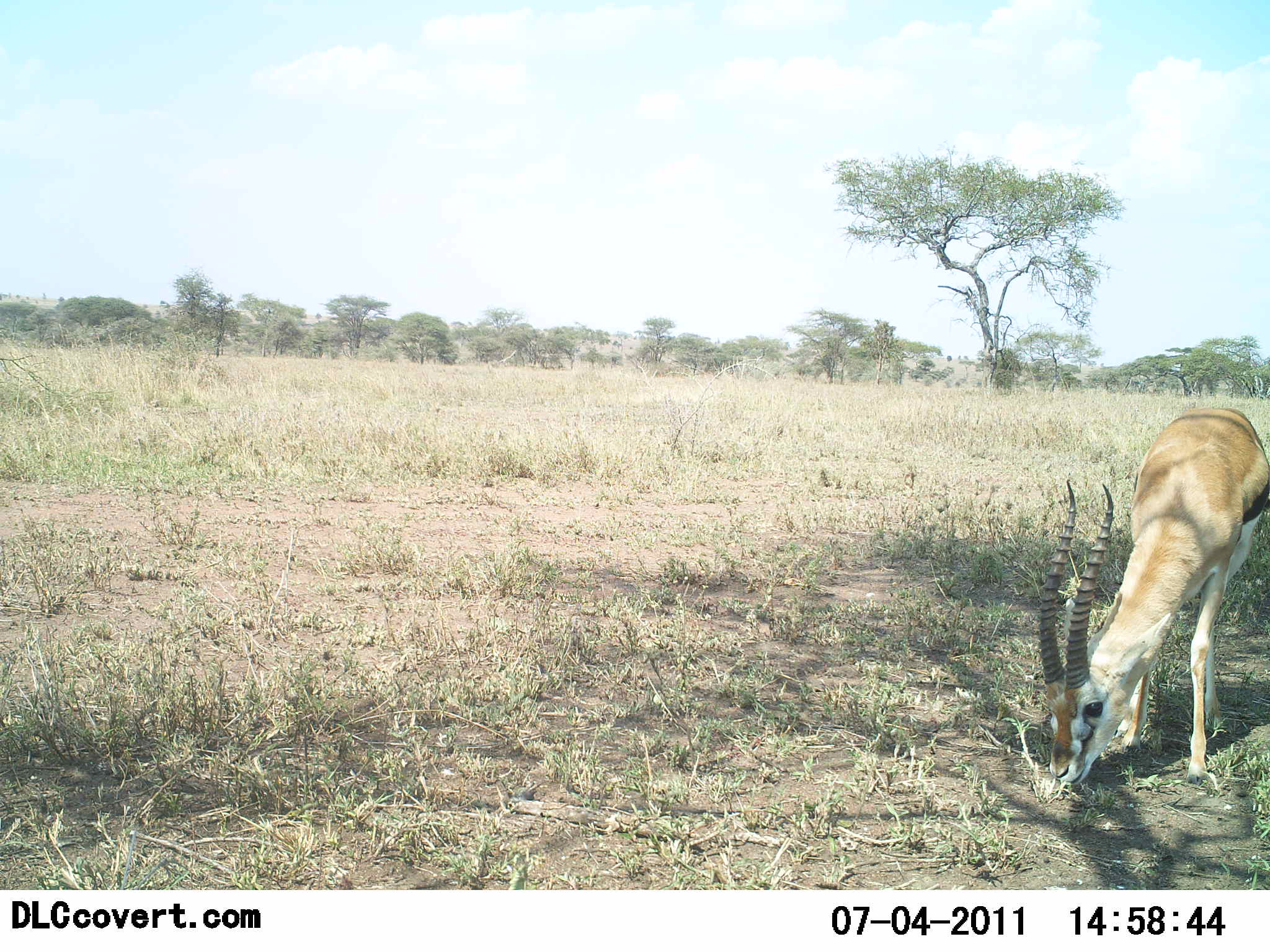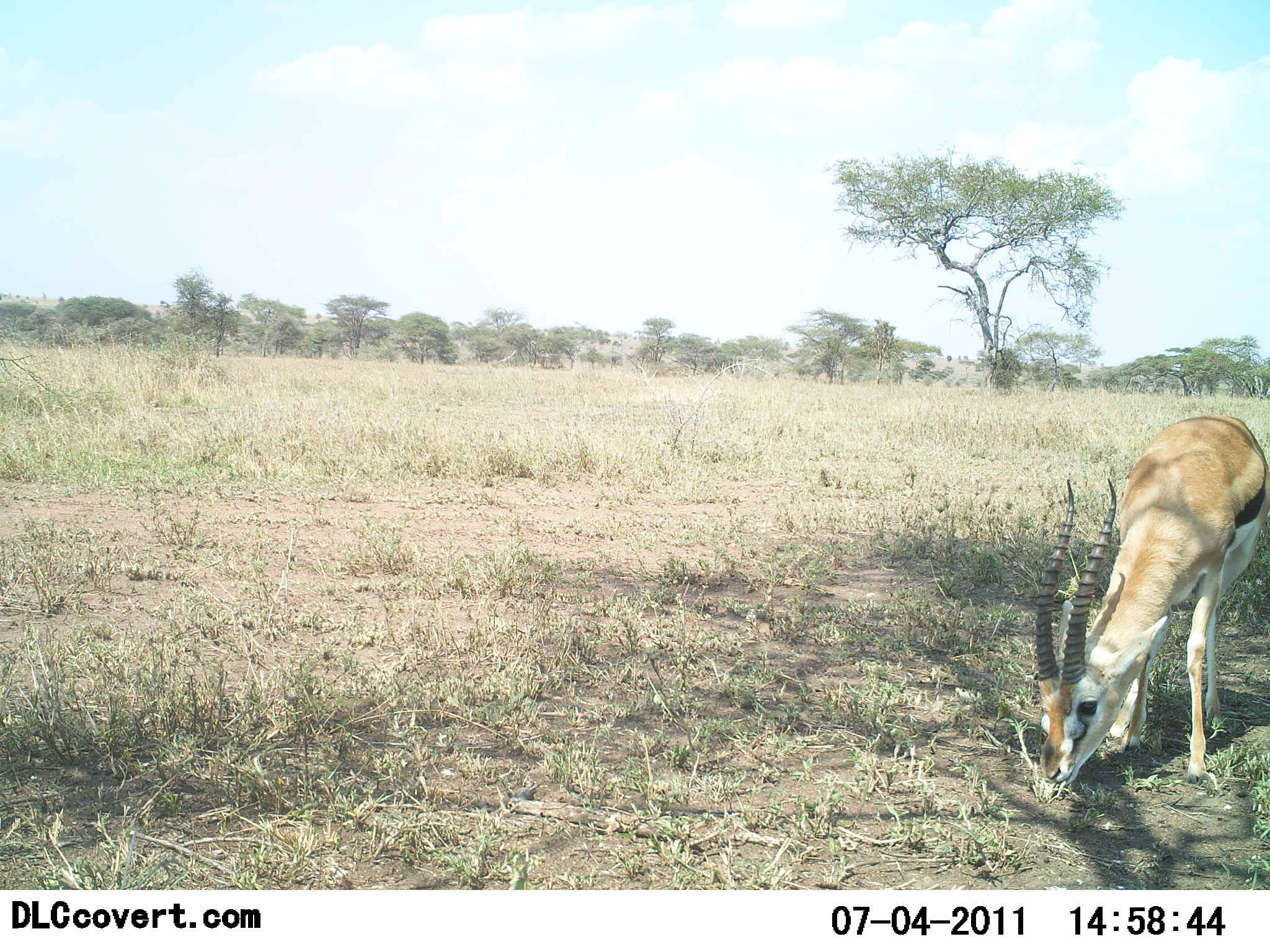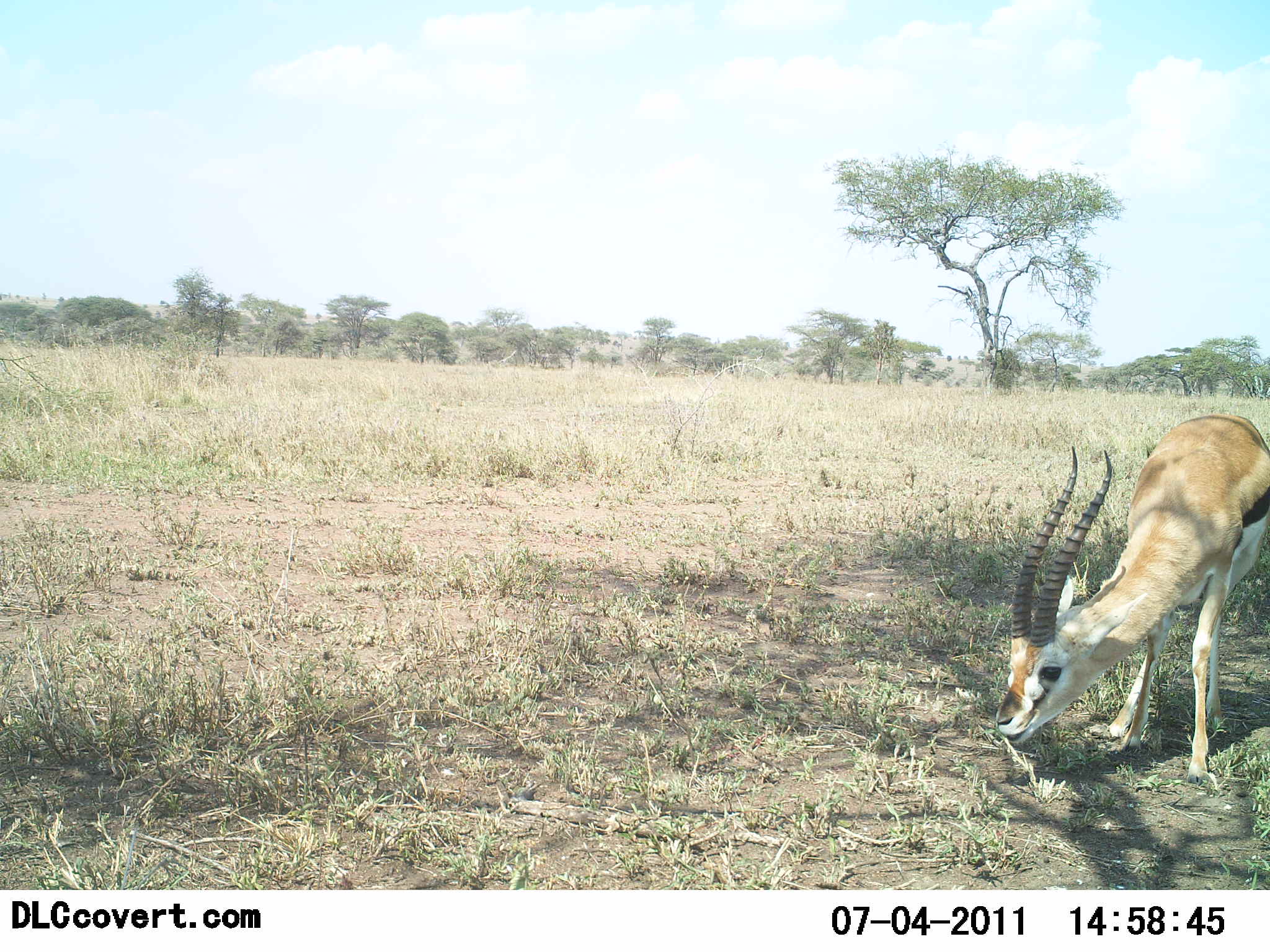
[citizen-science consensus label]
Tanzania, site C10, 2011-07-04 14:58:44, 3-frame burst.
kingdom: Animalia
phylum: Chordata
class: Mammalia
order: Artiodactyla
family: Bovidae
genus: Eudorcas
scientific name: Eudorcas thomsonii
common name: thomson's gazelle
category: gazellethomsons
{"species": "gazellethomsons (thomson's gazelle) (Eudorcas thomsonii)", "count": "1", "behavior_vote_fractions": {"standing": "15%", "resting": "0%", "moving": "0%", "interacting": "0%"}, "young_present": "0%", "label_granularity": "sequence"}